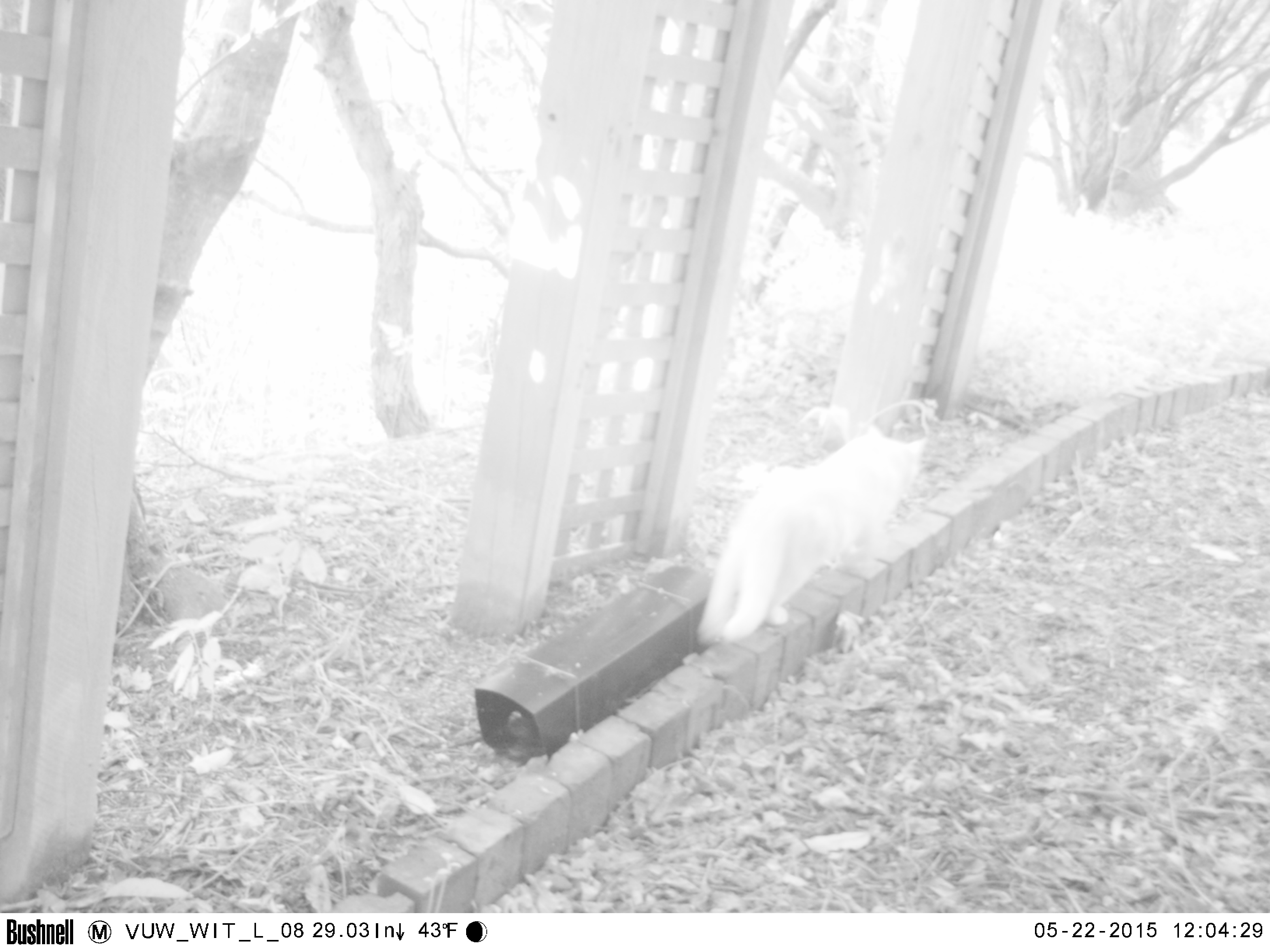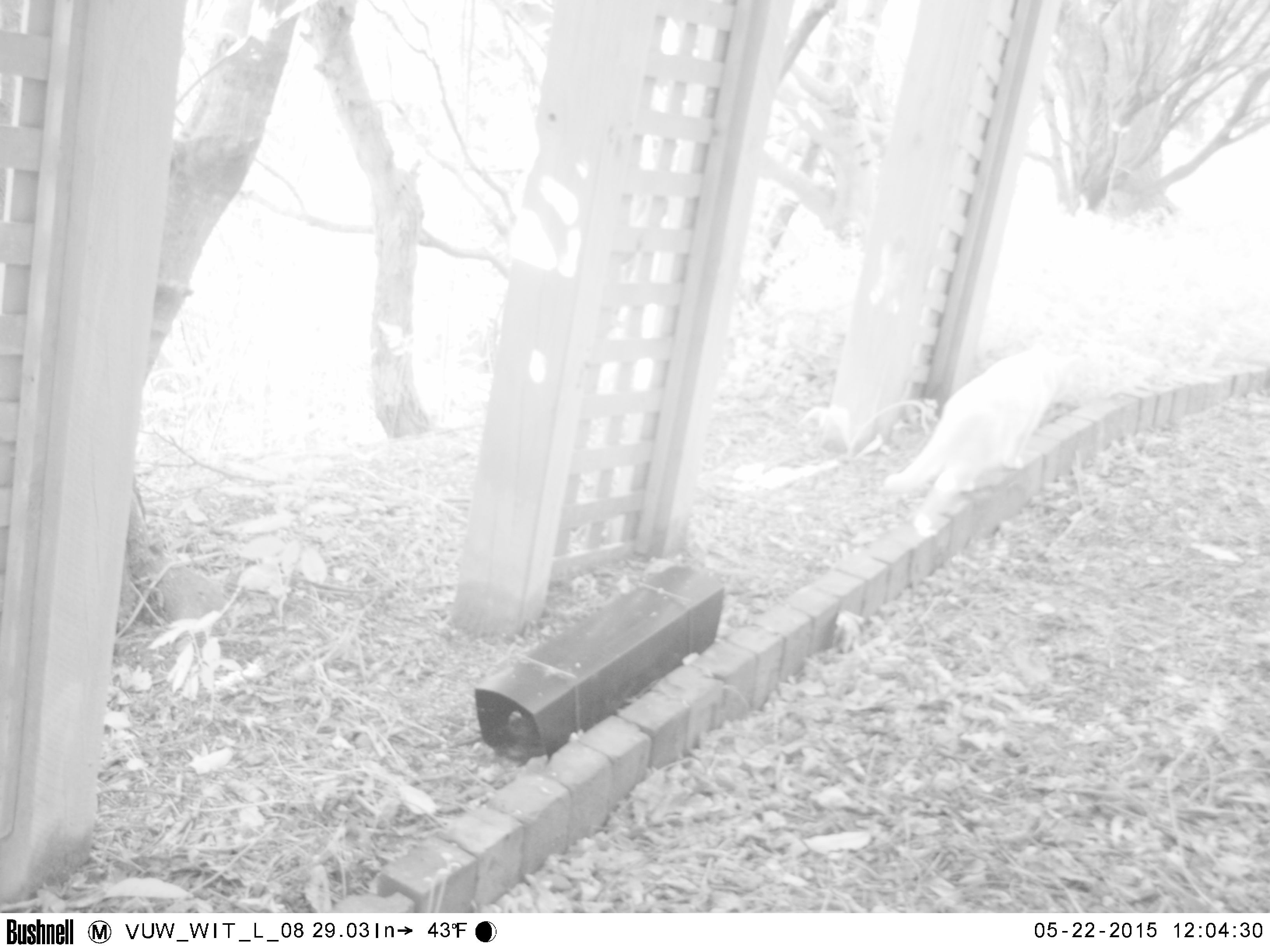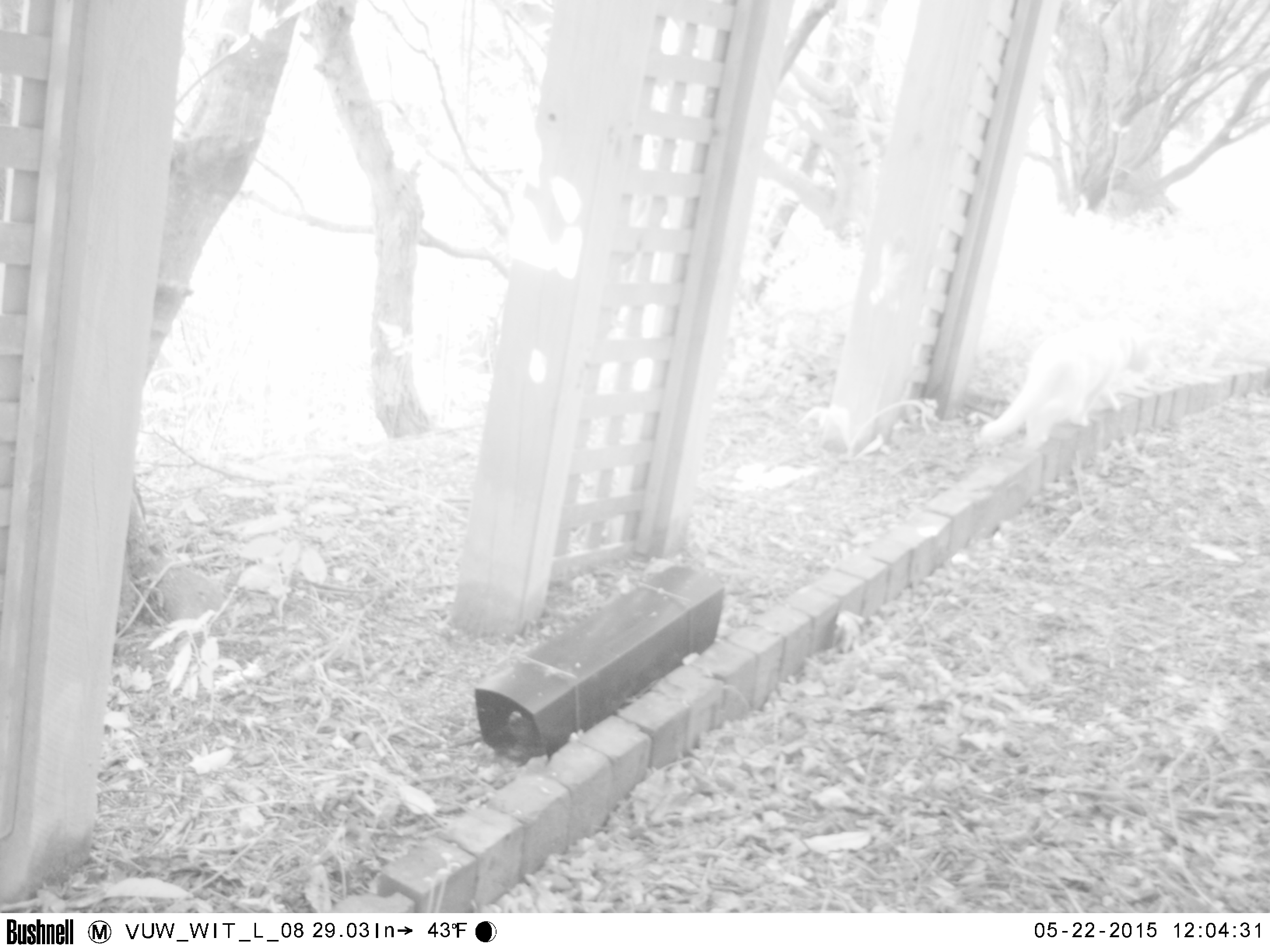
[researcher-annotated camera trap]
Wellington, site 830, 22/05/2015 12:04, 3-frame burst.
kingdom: Animalia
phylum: Chordata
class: Mammalia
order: Carnivora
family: Felidae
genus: Felis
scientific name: Felis catus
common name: cat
Cat (Felis catus).